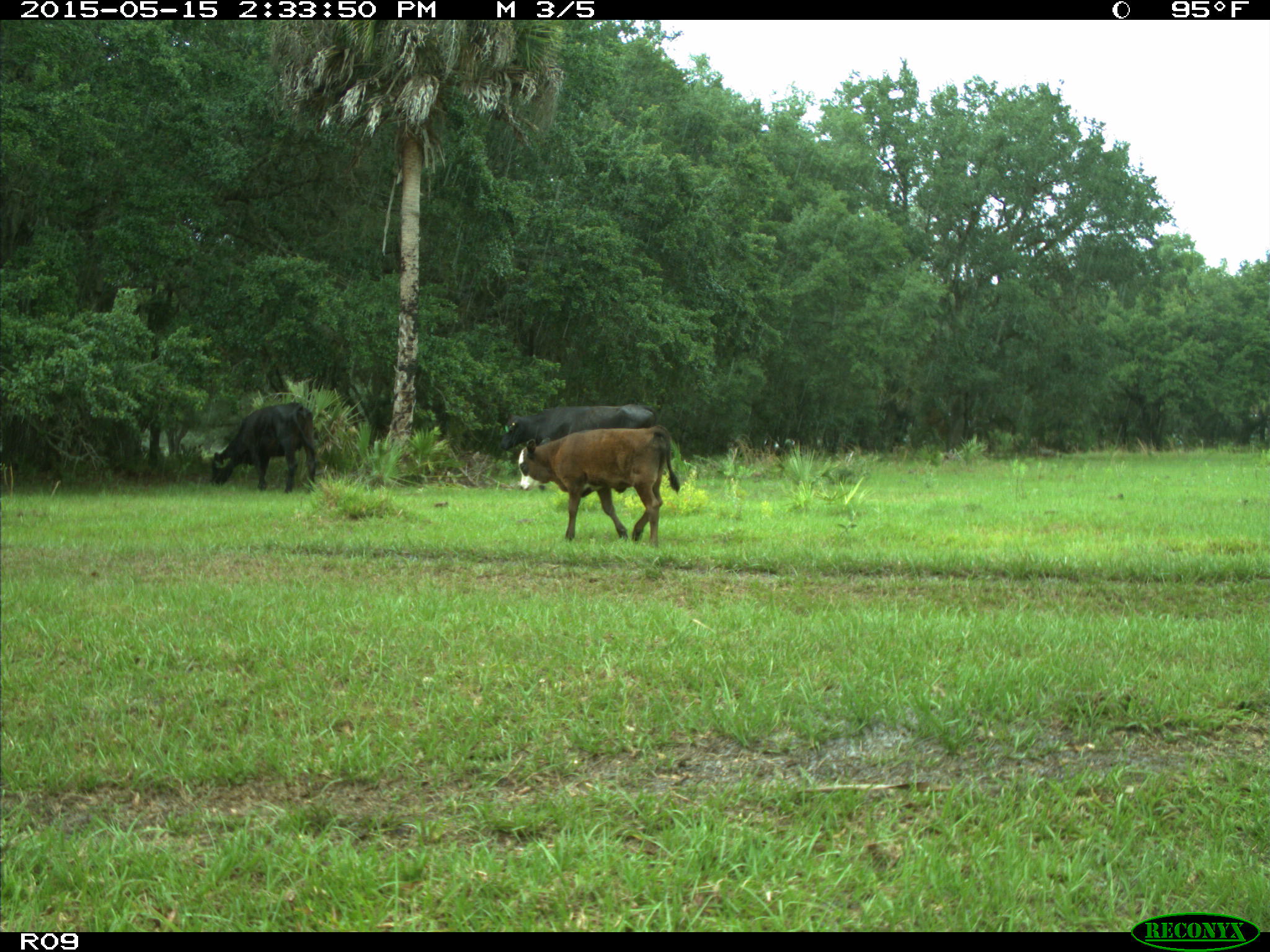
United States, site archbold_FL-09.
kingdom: Animalia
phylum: Chordata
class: Mammalia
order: Artiodactyla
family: Bovidae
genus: Bos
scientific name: Bos taurus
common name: domestic cow